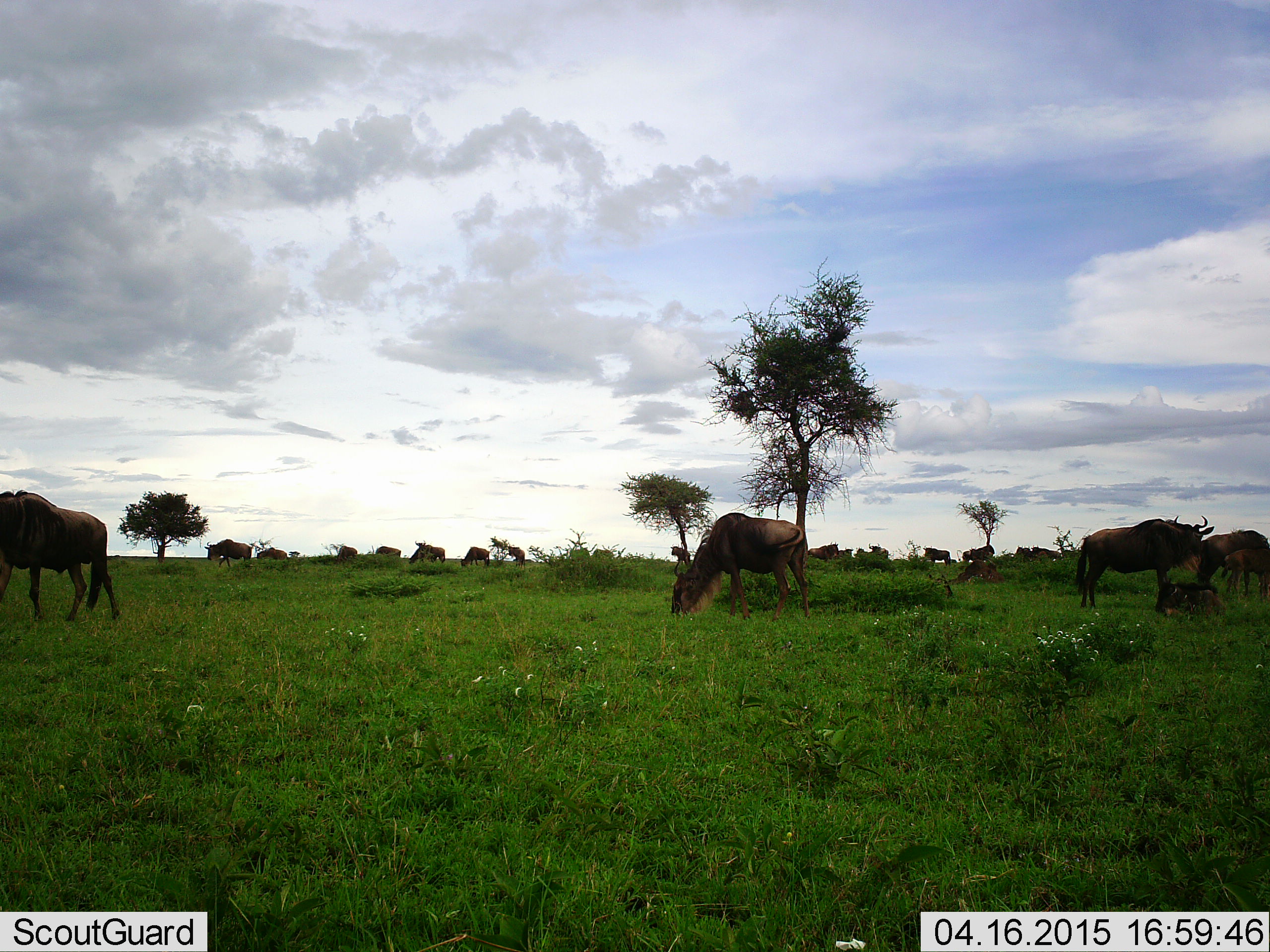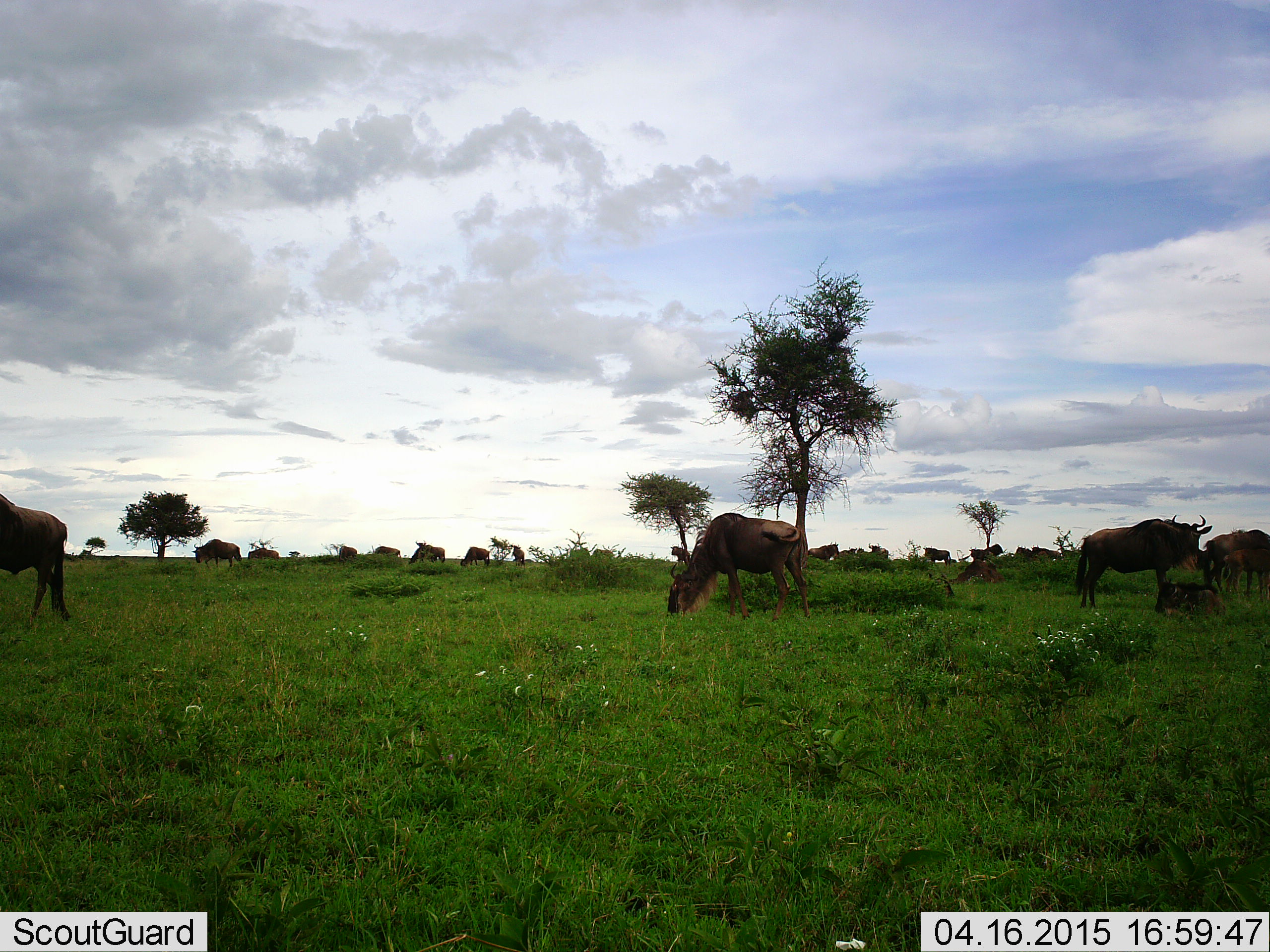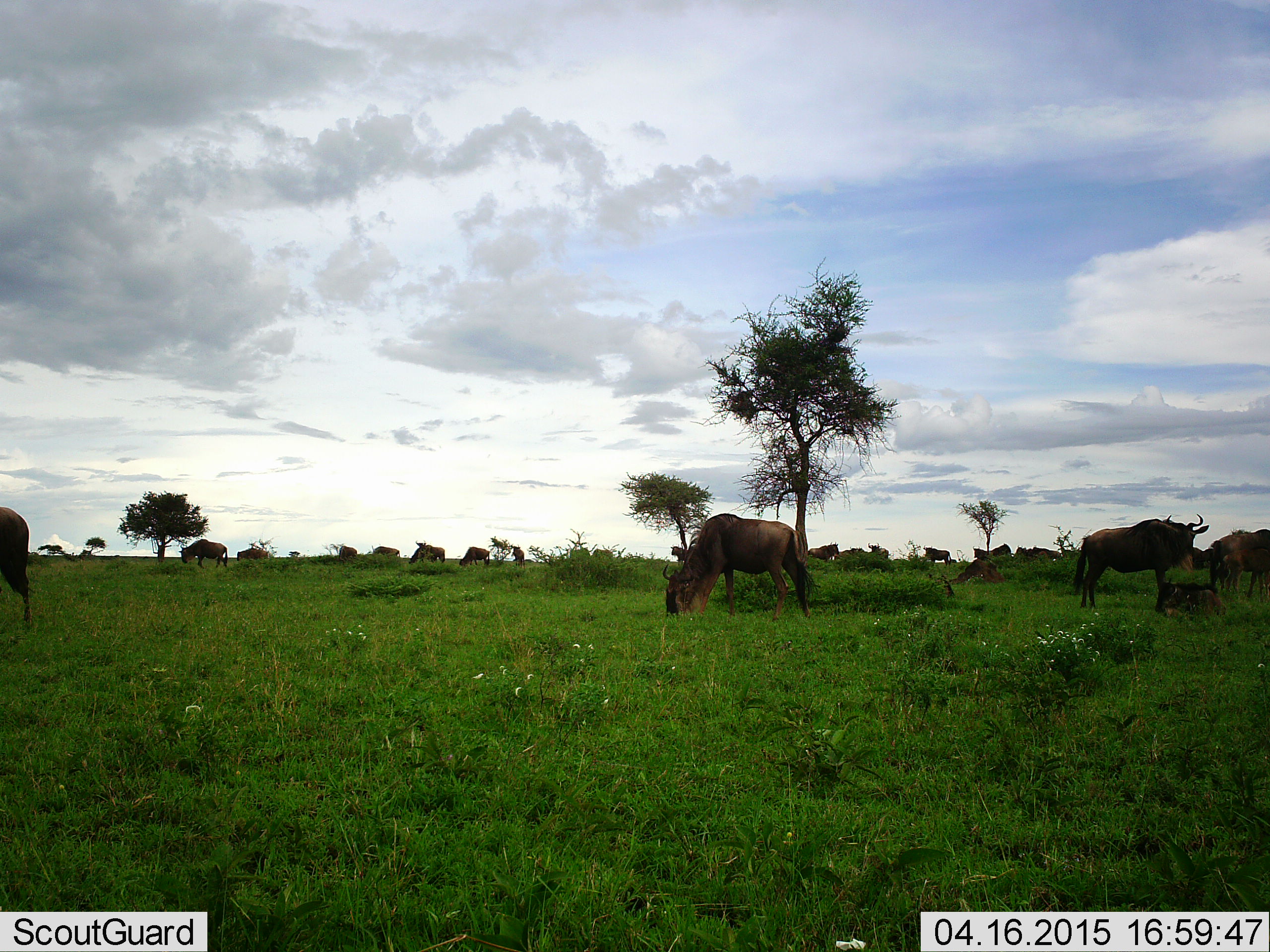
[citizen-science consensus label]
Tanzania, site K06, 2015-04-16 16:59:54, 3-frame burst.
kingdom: Animalia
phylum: Chordata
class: Mammalia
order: Artiodactyla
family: Bovidae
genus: Connochaetes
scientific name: Connochaetes taurinus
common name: blue wildebeest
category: wildebeest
Wildebeest (blue wildebeest) (Connochaetes taurinus), count 11-50. Behavior (volunteer vote fractions): standing 60%, resting 40%, moving 50%, interacting 0%. Young present (vote fraction): 10%. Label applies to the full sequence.